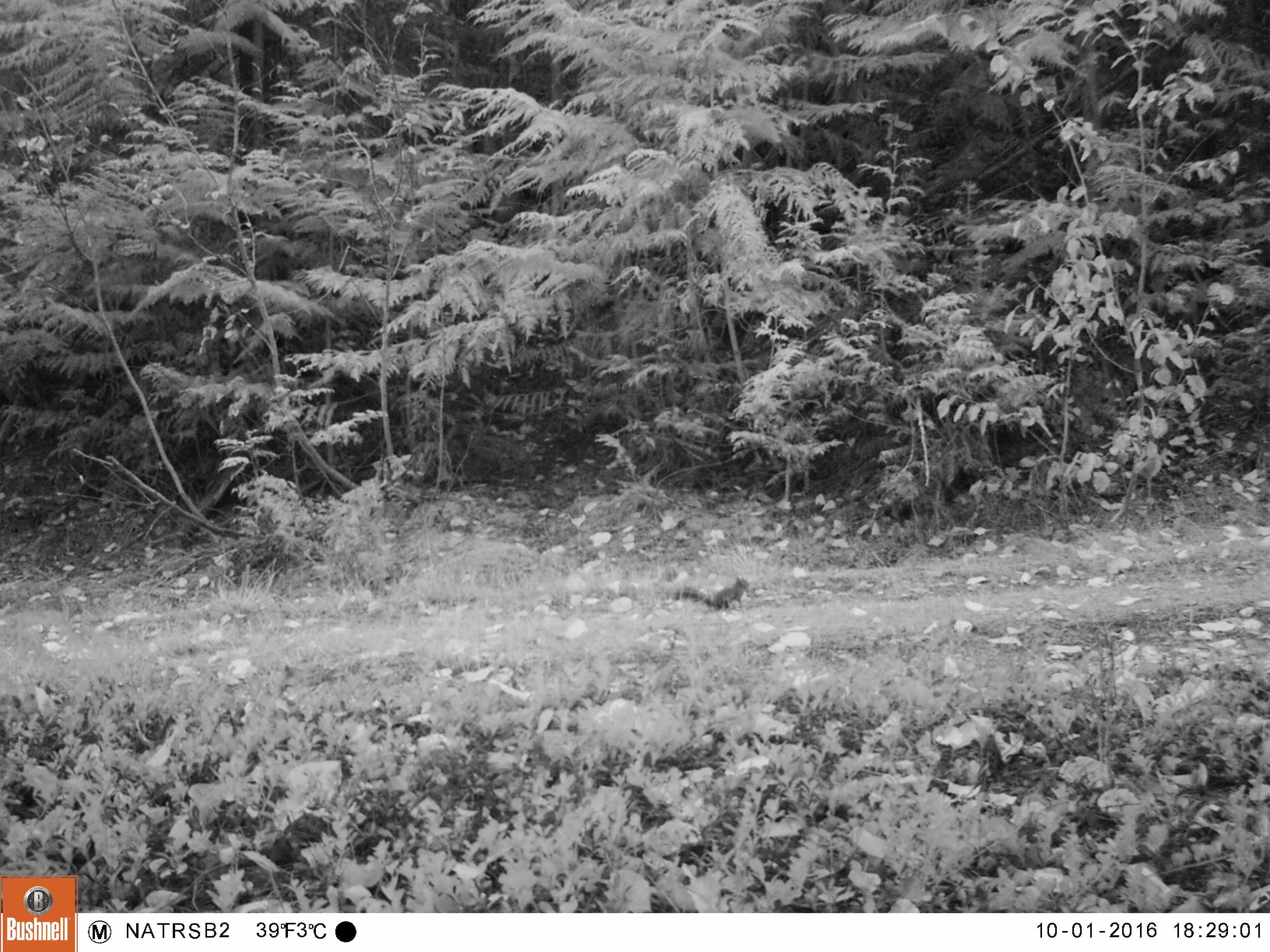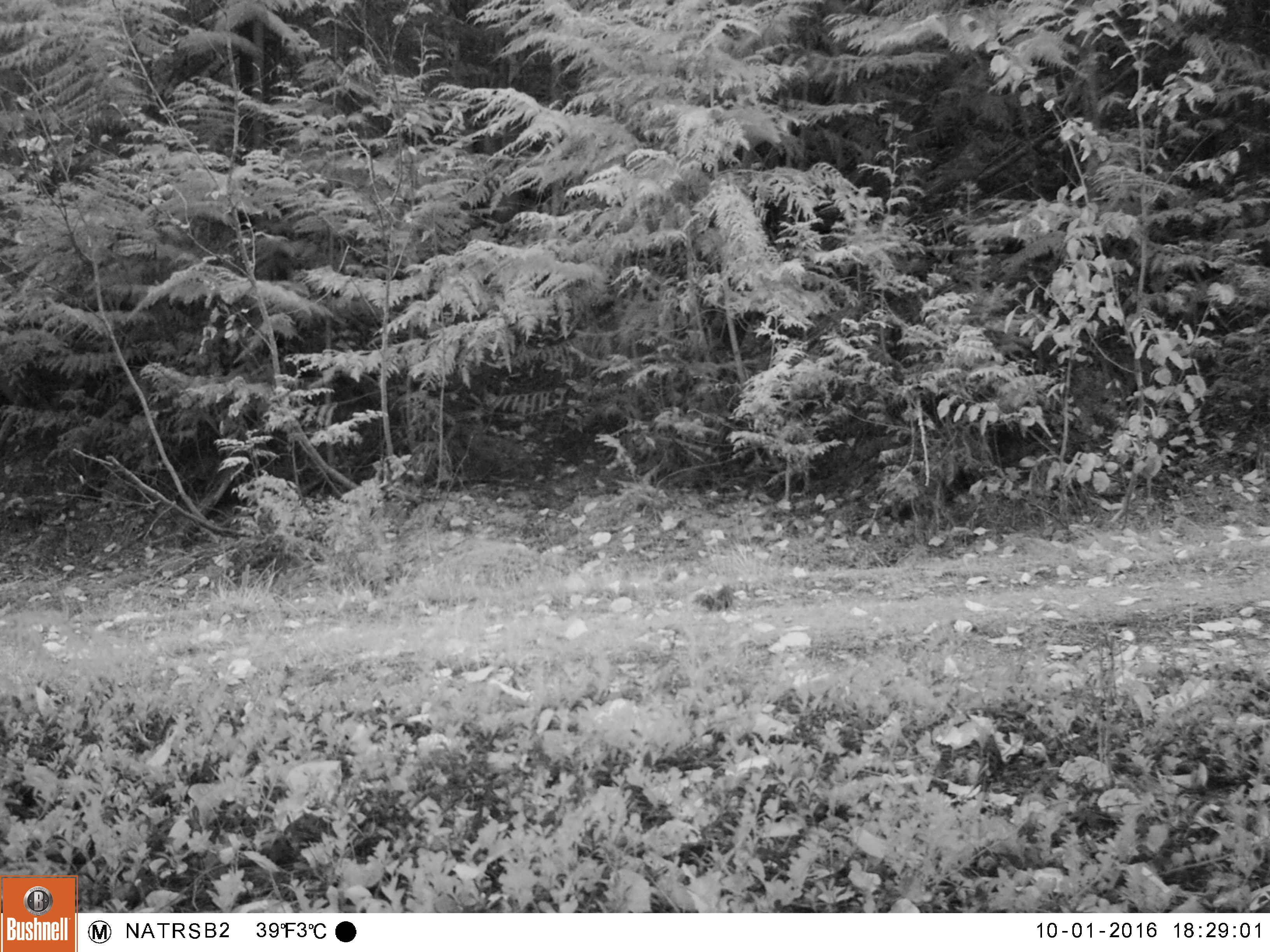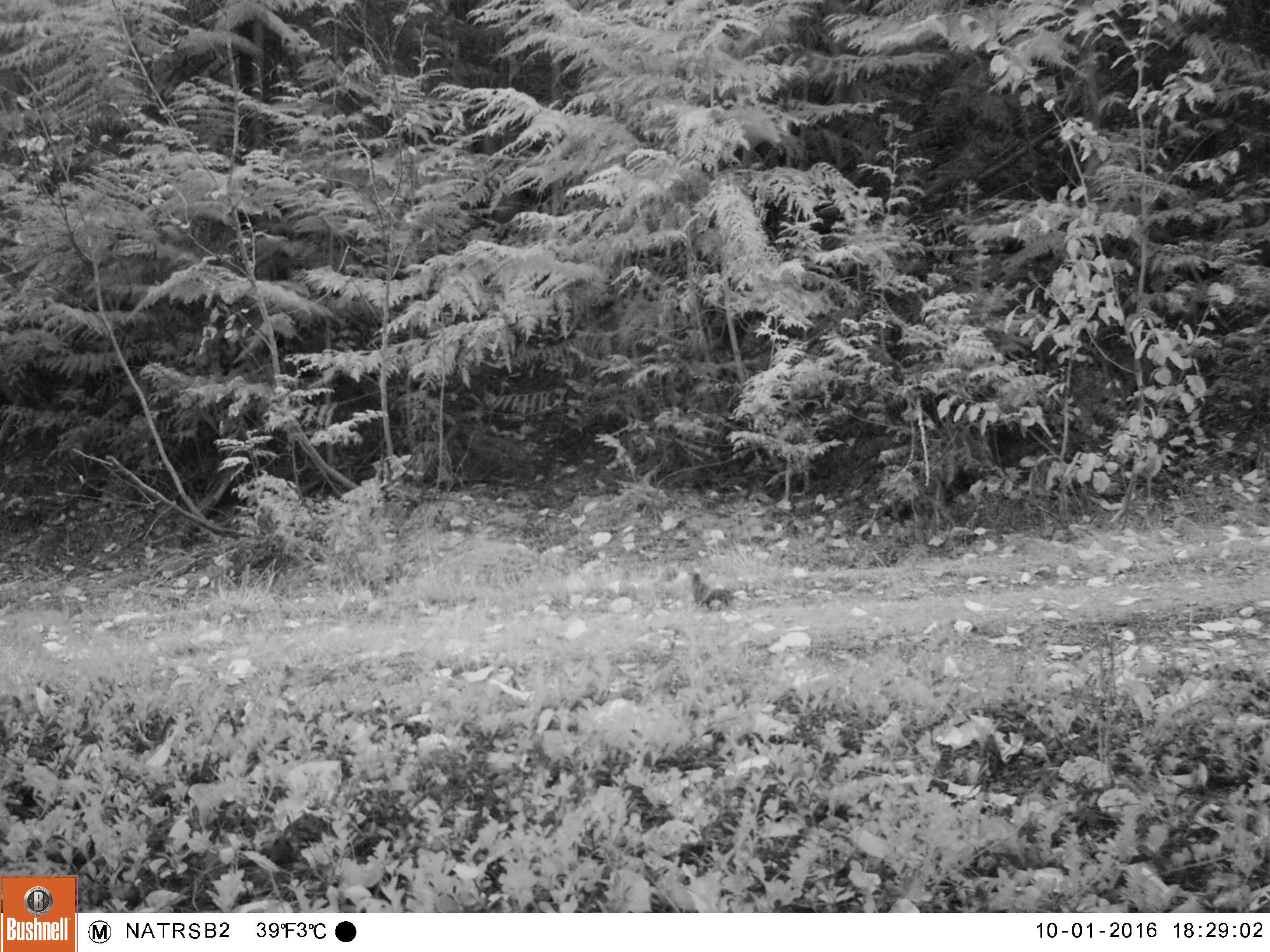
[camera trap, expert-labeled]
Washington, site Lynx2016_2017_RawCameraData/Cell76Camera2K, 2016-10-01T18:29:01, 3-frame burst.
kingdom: Animalia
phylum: Chordata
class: Mammalia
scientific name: Mammalia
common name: small mammal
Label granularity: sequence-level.